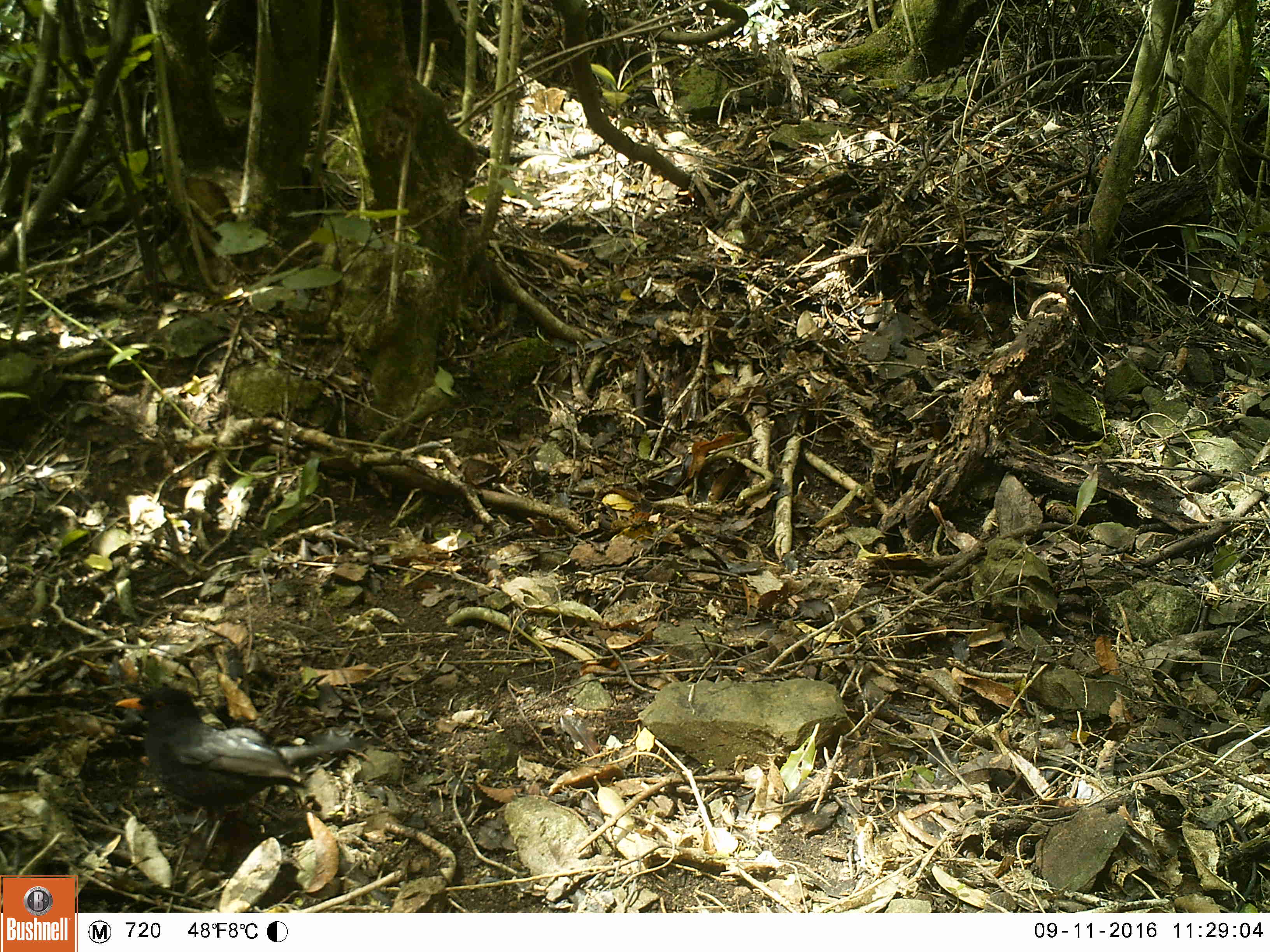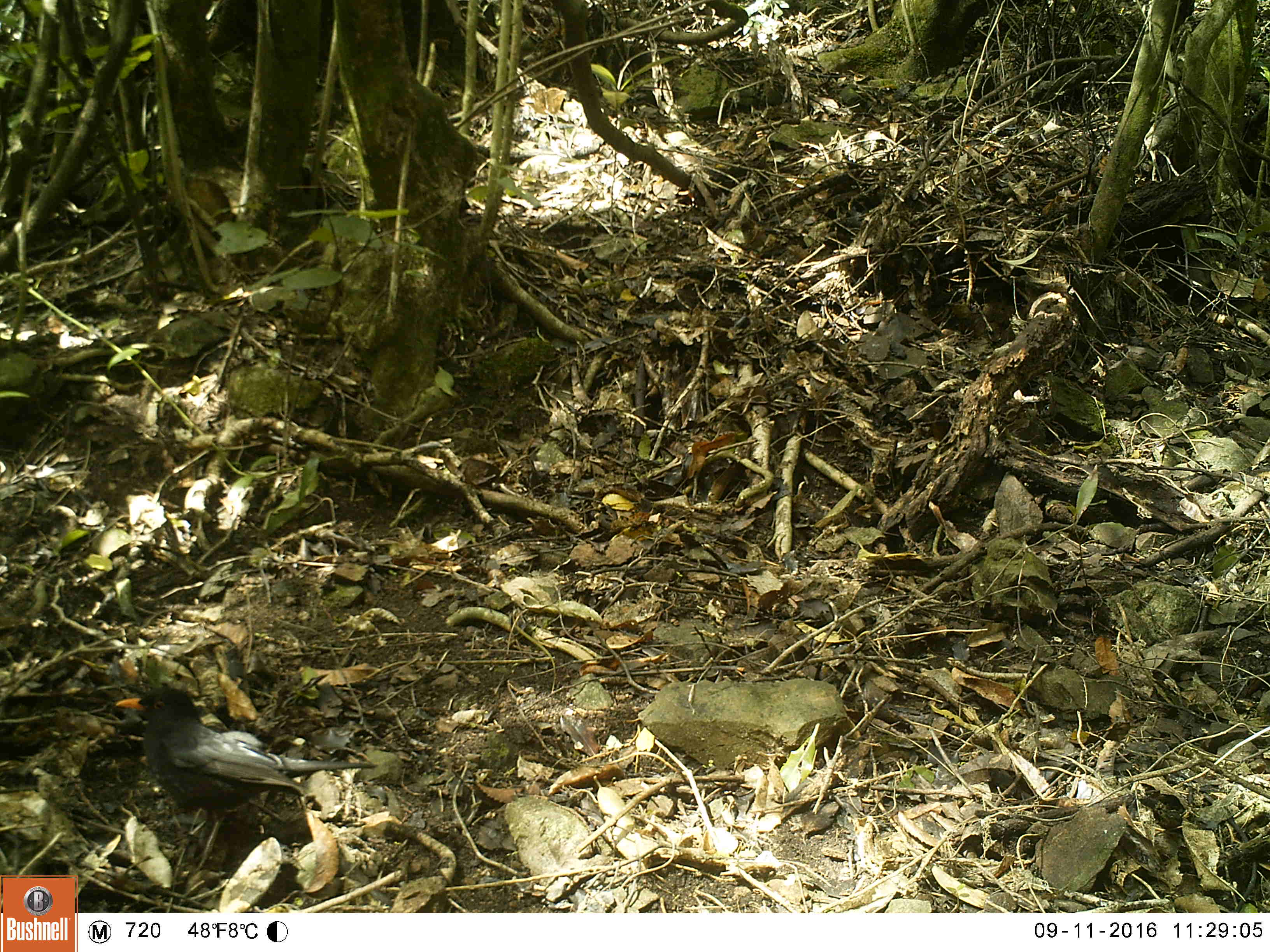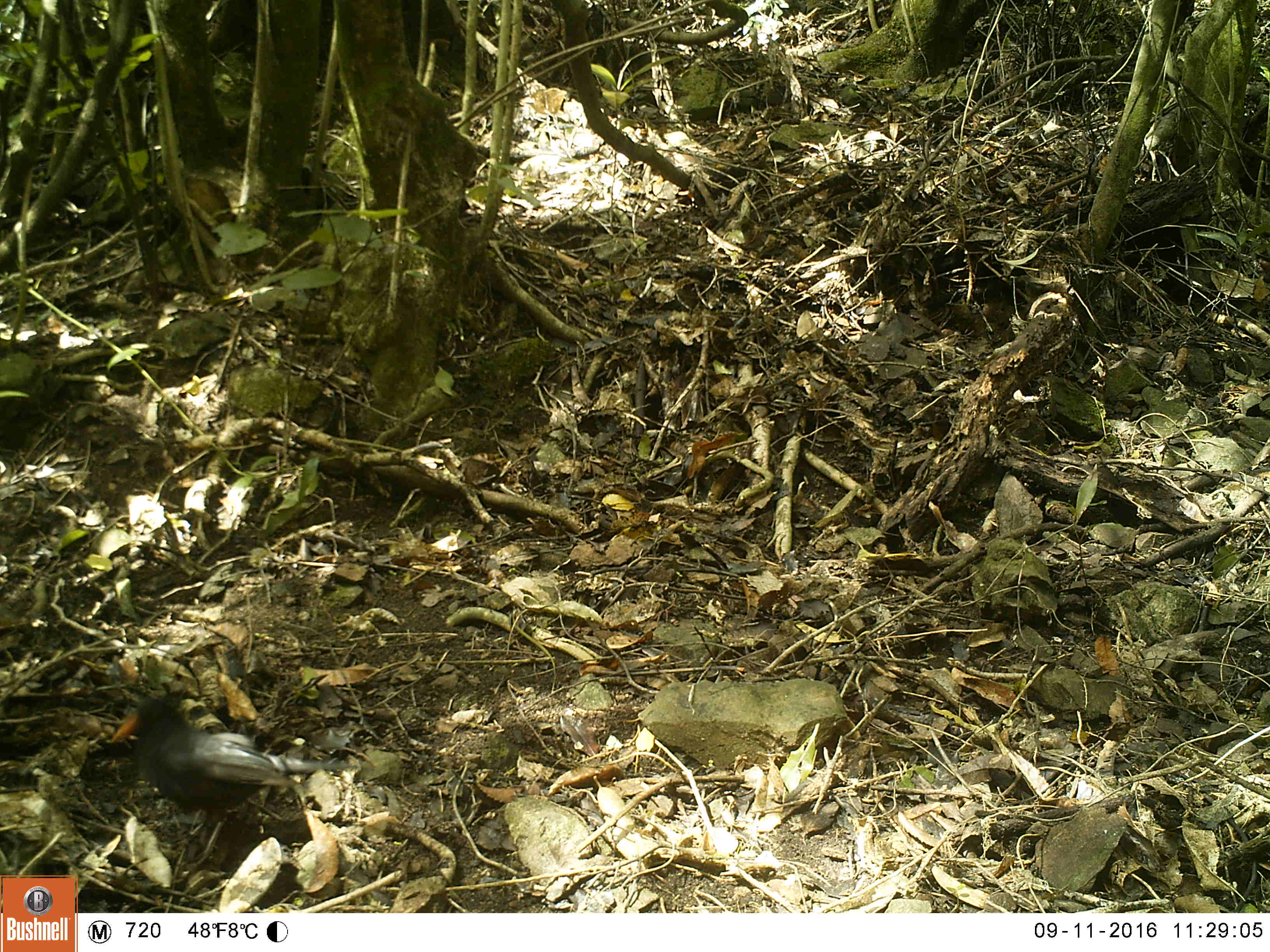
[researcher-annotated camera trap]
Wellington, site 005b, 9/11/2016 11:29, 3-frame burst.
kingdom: Animalia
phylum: Chordata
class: Aves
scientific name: Aves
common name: bird